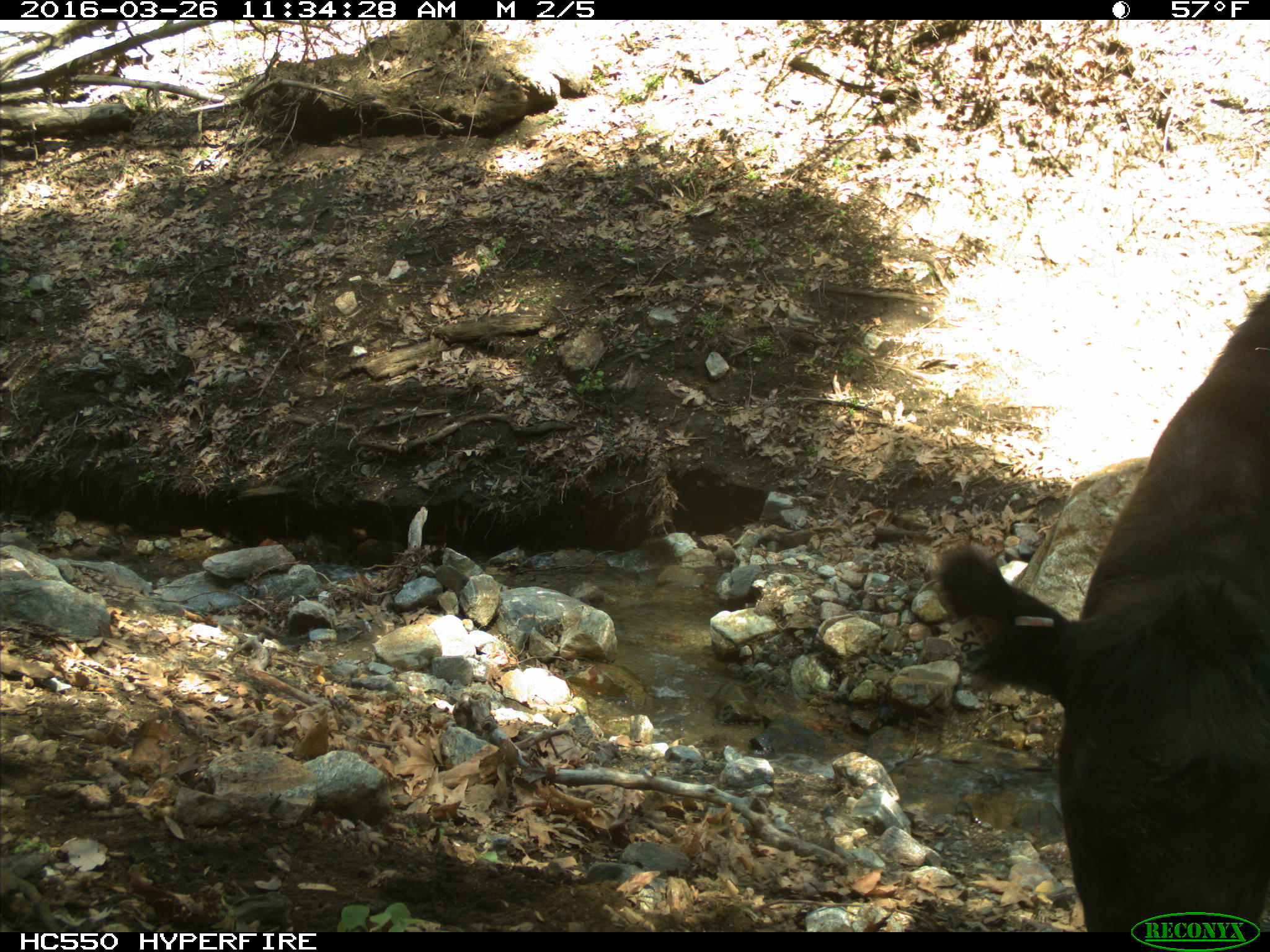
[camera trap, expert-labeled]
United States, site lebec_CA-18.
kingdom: Animalia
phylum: Chordata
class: Mammalia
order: Artiodactyla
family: Bovidae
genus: Bos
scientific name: Bos taurus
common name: domestic cow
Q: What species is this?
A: Bos taurus (domestic cow).